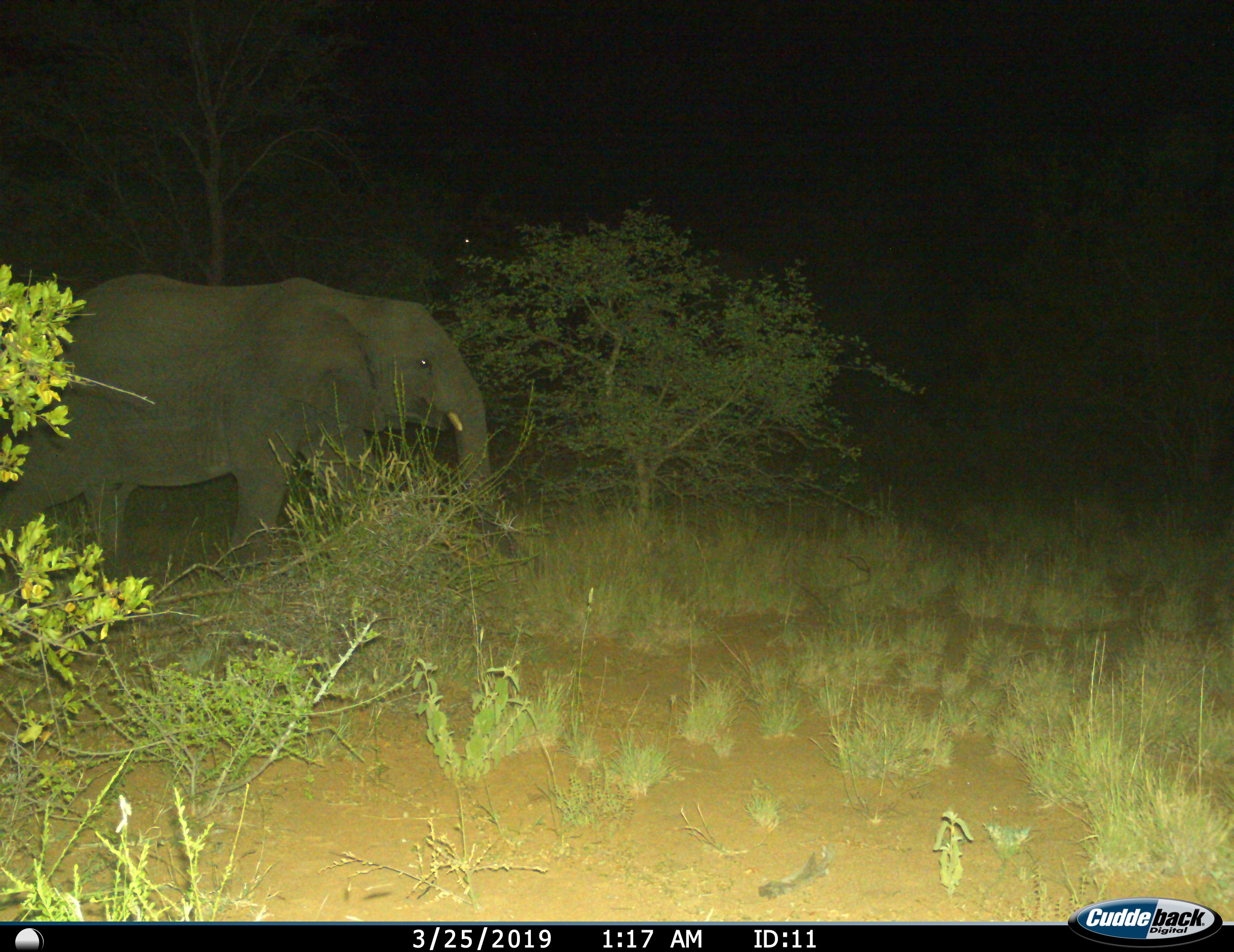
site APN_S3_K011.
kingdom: Animalia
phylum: Chordata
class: Mammalia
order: Proboscidea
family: Elephantidae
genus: Loxodonta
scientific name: Loxodonta africana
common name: african bush elephant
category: elephant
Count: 1.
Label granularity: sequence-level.